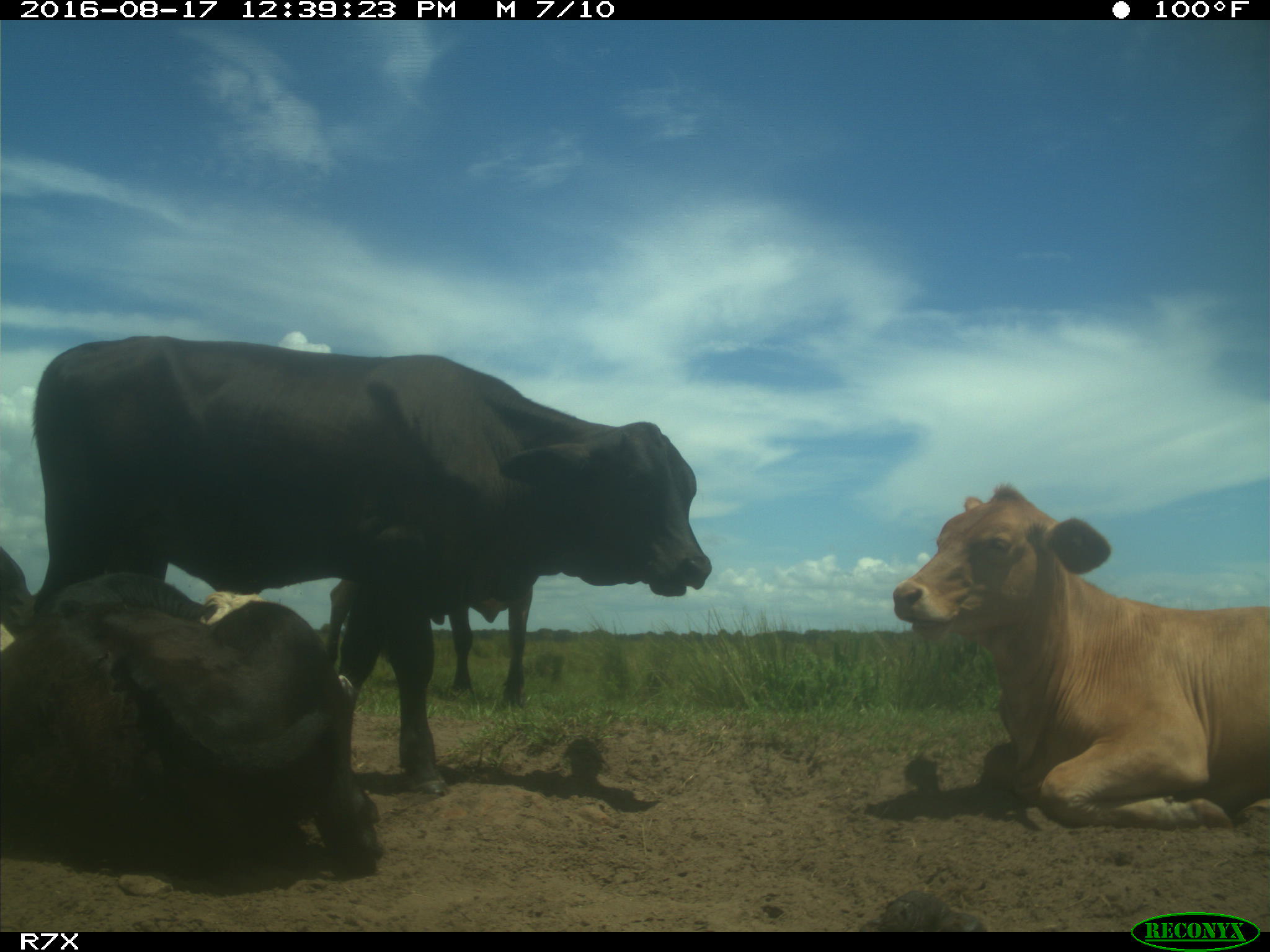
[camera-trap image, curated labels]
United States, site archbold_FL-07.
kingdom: Animalia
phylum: Chordata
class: Mammalia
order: Artiodactyla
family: Bovidae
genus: Bos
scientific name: Bos taurus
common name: domestic cow